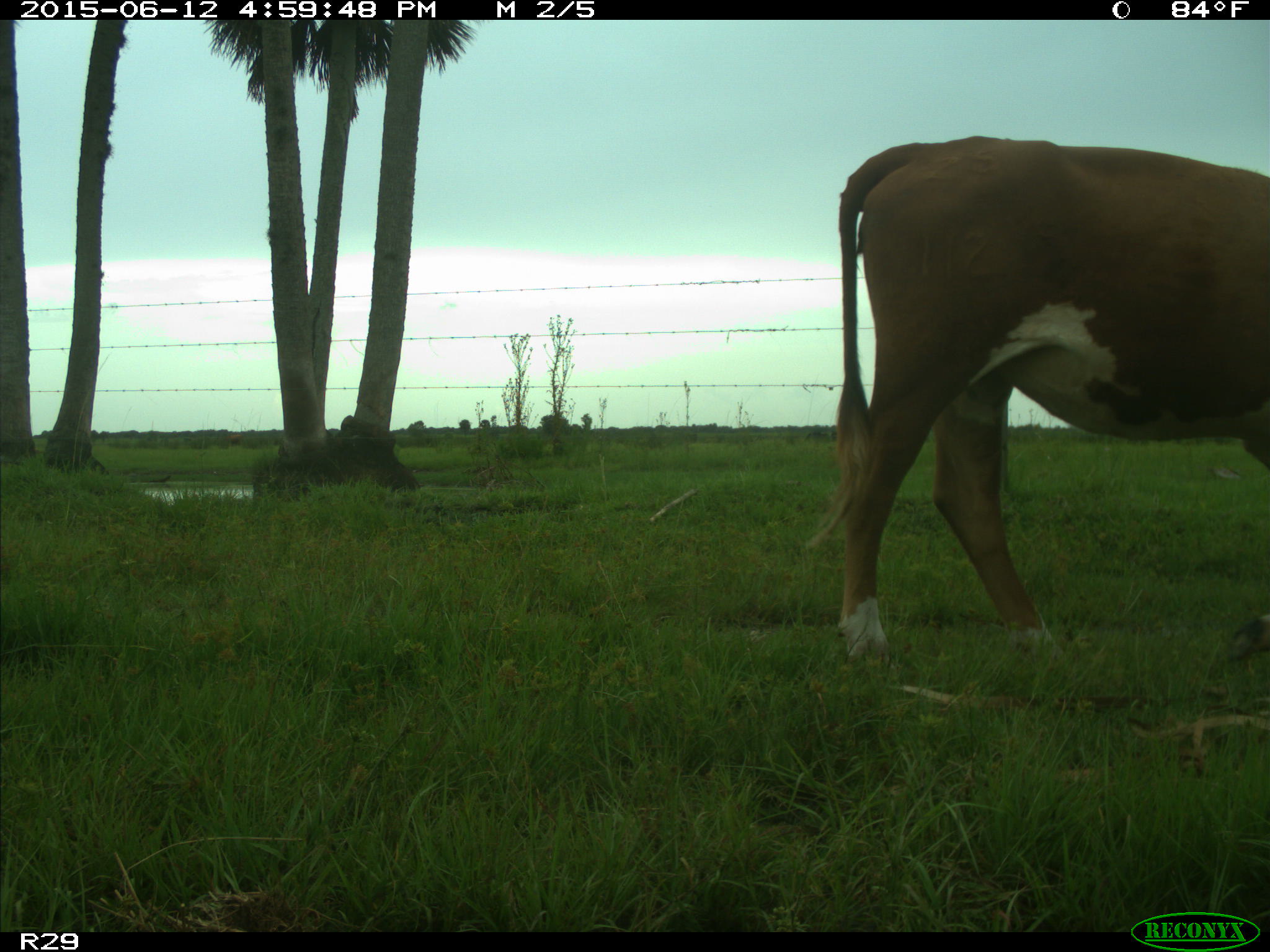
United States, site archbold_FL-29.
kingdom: Animalia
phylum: Chordata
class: Mammalia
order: Artiodactyla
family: Bovidae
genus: Bos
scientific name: Bos taurus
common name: domestic cow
Bos taurus (domestic cow).